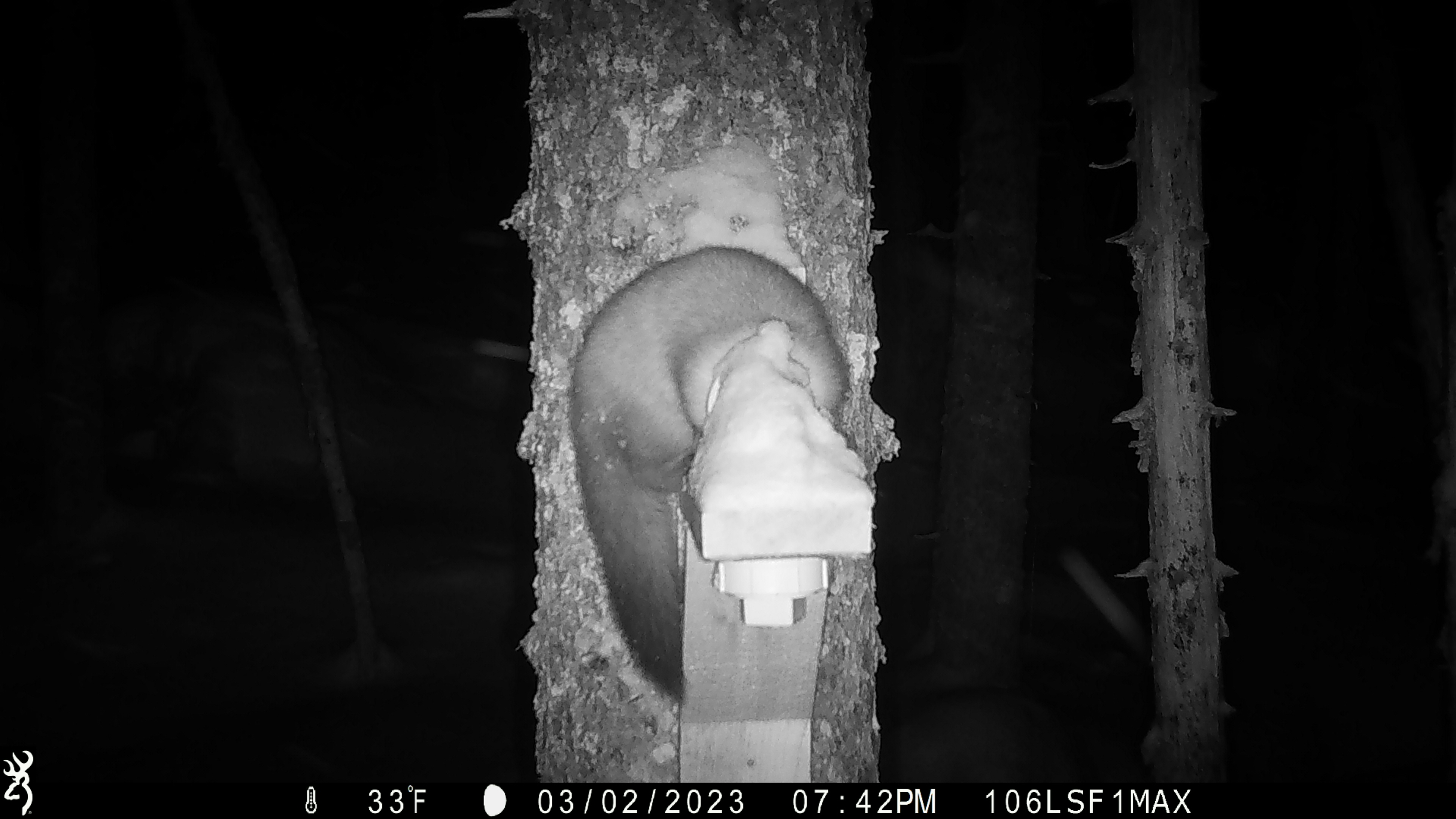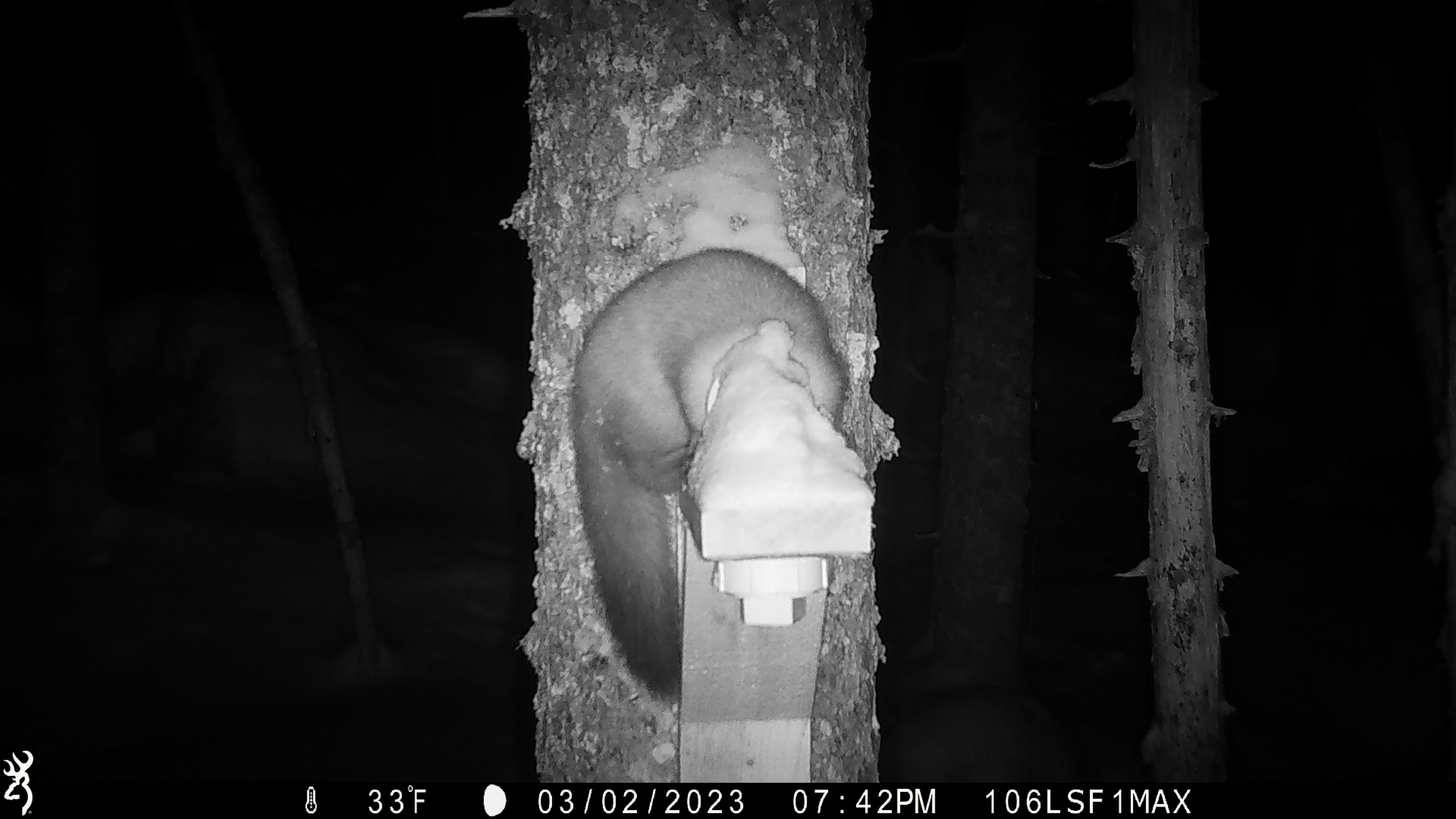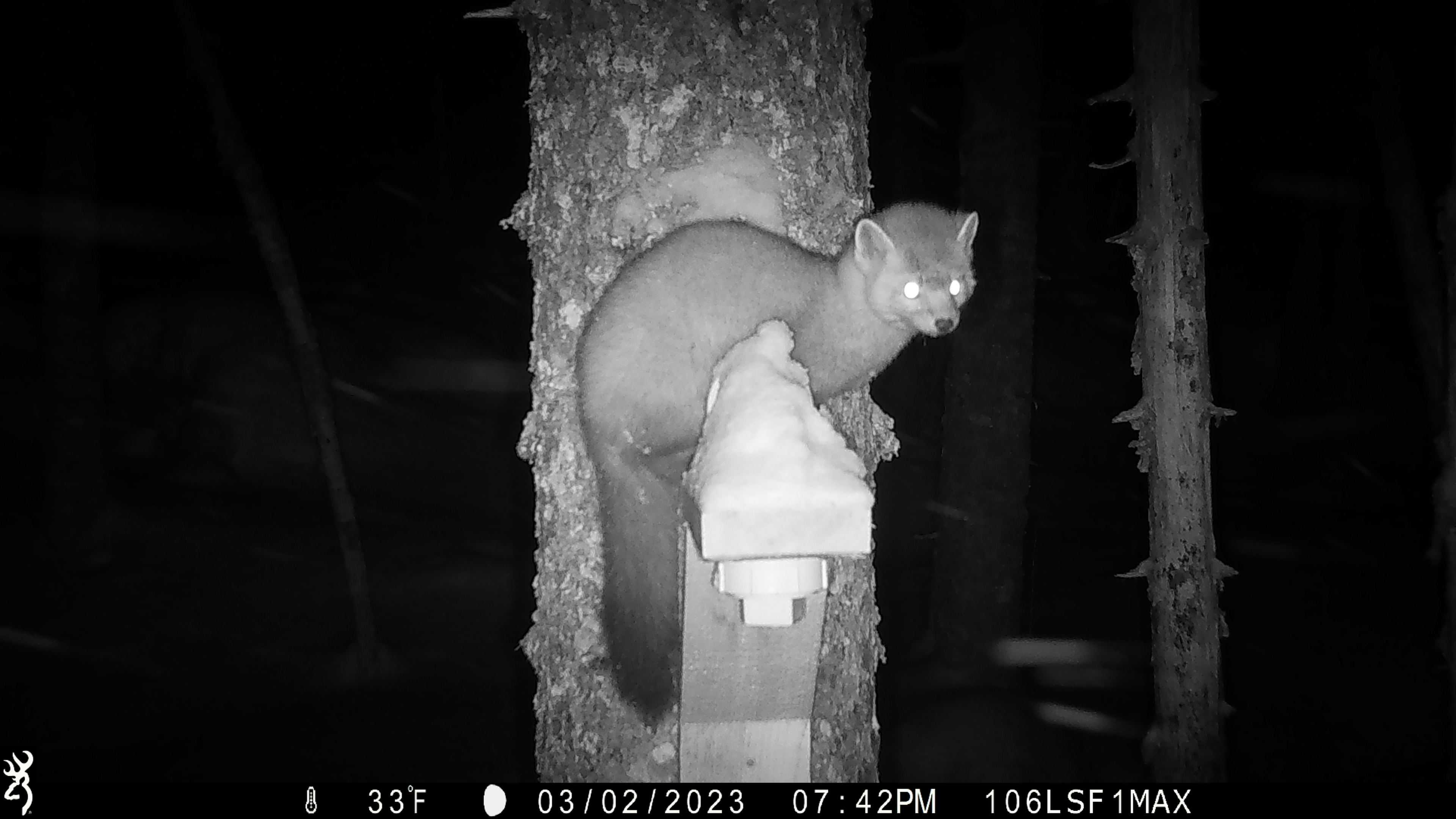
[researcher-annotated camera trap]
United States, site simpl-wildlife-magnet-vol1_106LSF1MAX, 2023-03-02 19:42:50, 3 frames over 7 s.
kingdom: Animalia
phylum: Chordata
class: Mammalia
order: Carnivora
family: Mustelidae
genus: Martes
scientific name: Martes americana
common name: american marten